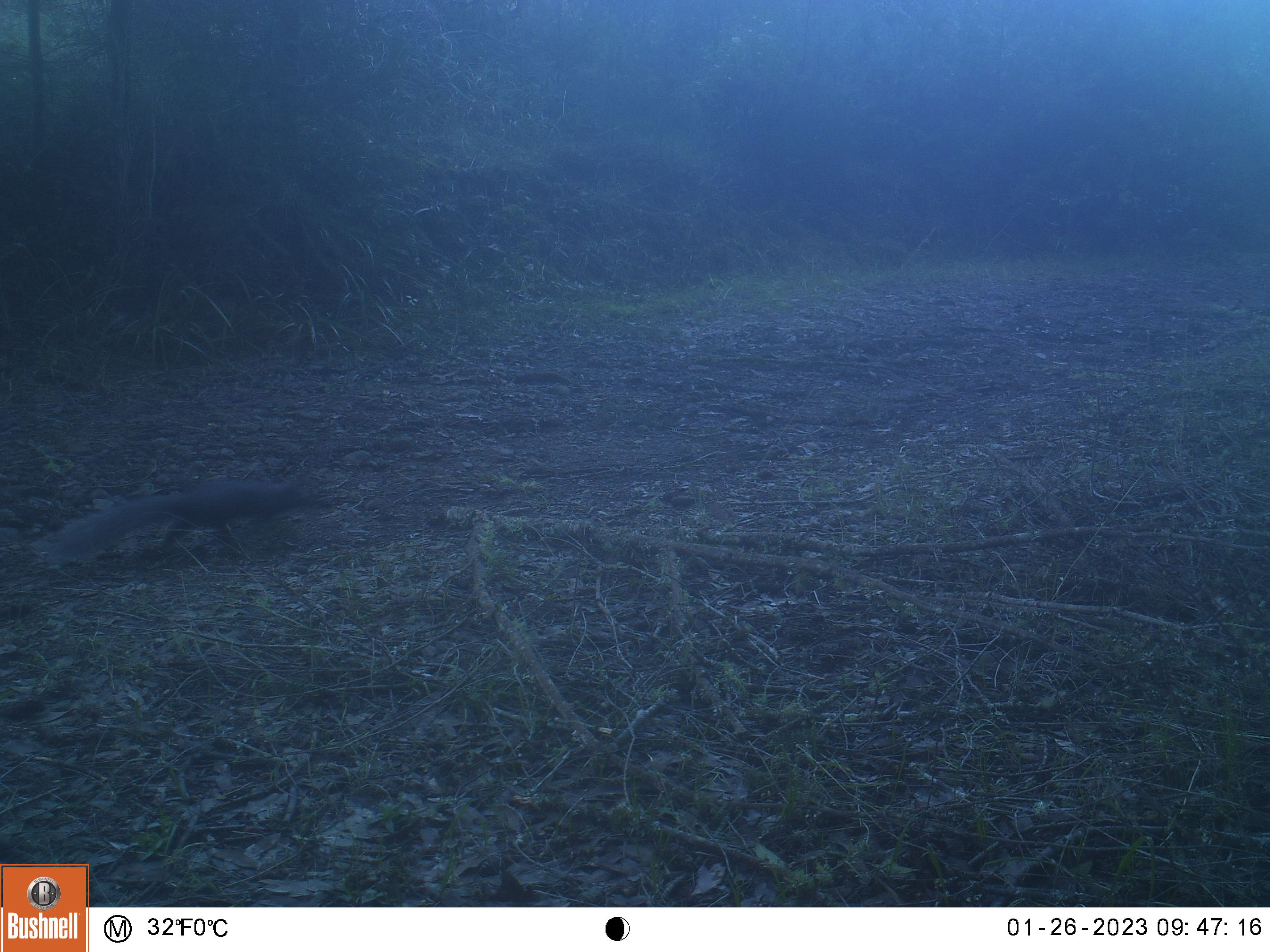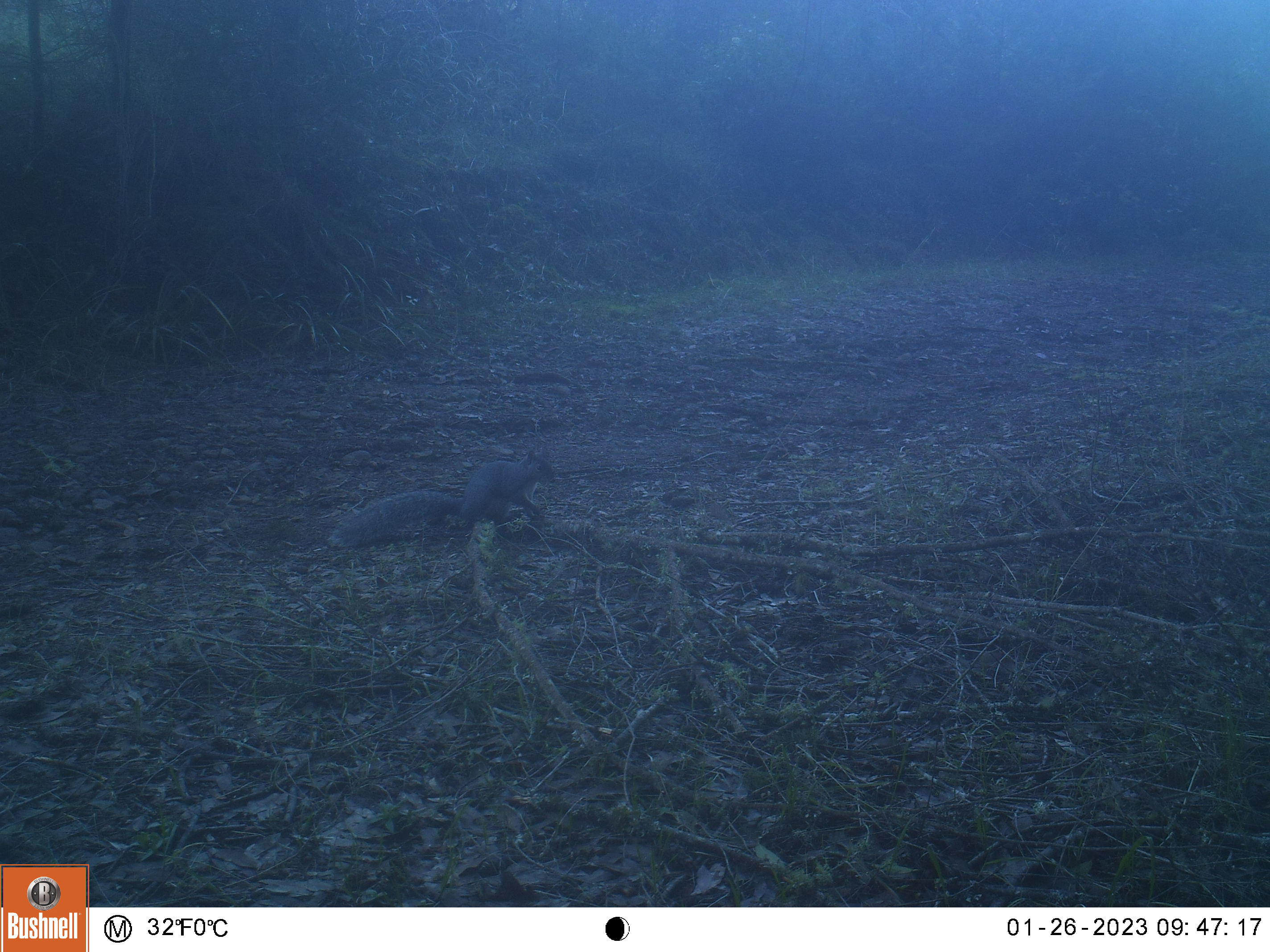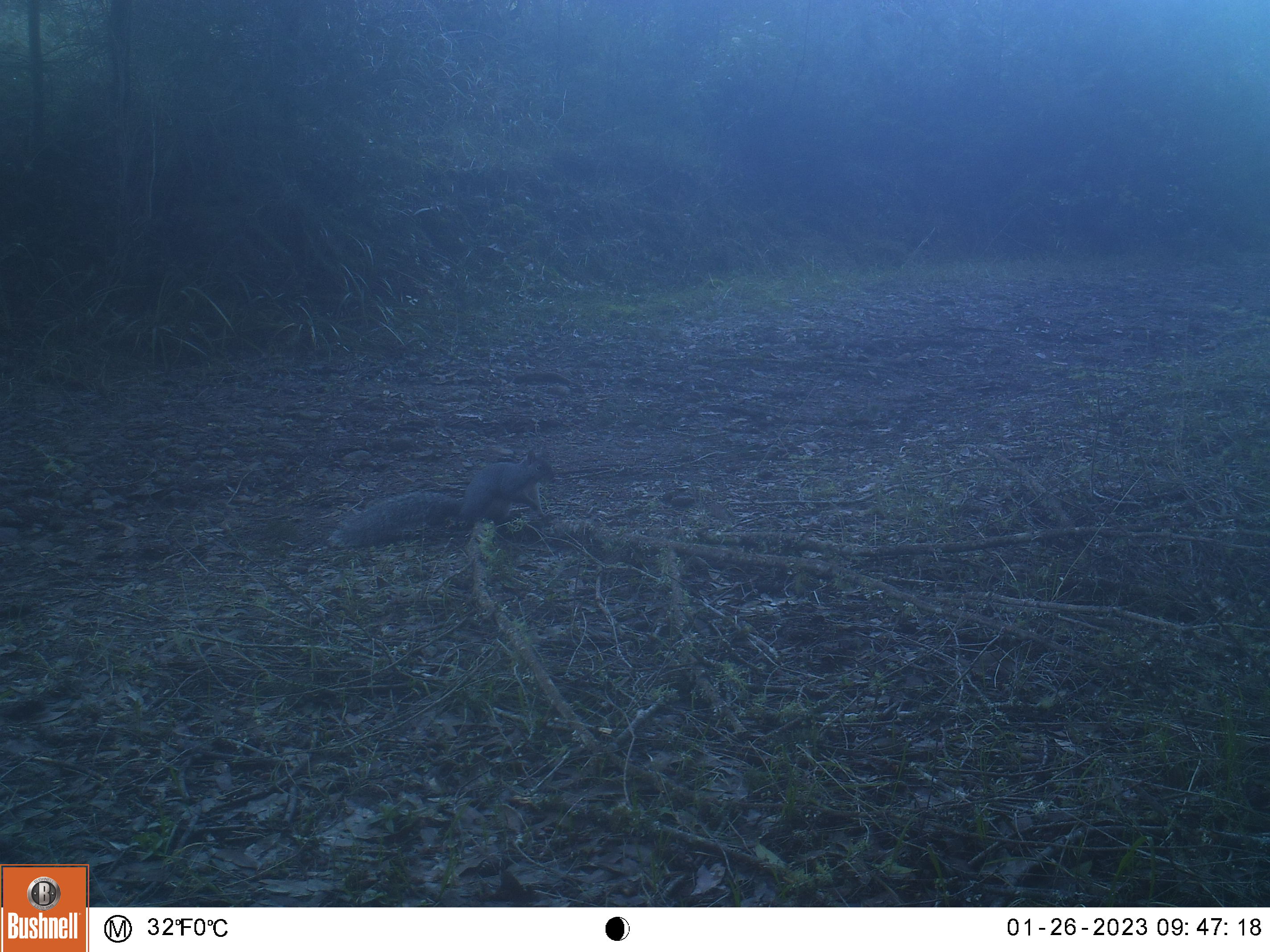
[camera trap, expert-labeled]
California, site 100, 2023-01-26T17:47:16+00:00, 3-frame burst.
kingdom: Animalia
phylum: Chordata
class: Mammalia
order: Rodentia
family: Sciuridae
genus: Sciurus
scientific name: Sciurus griseus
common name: western gray squirrel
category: western grey squirrel